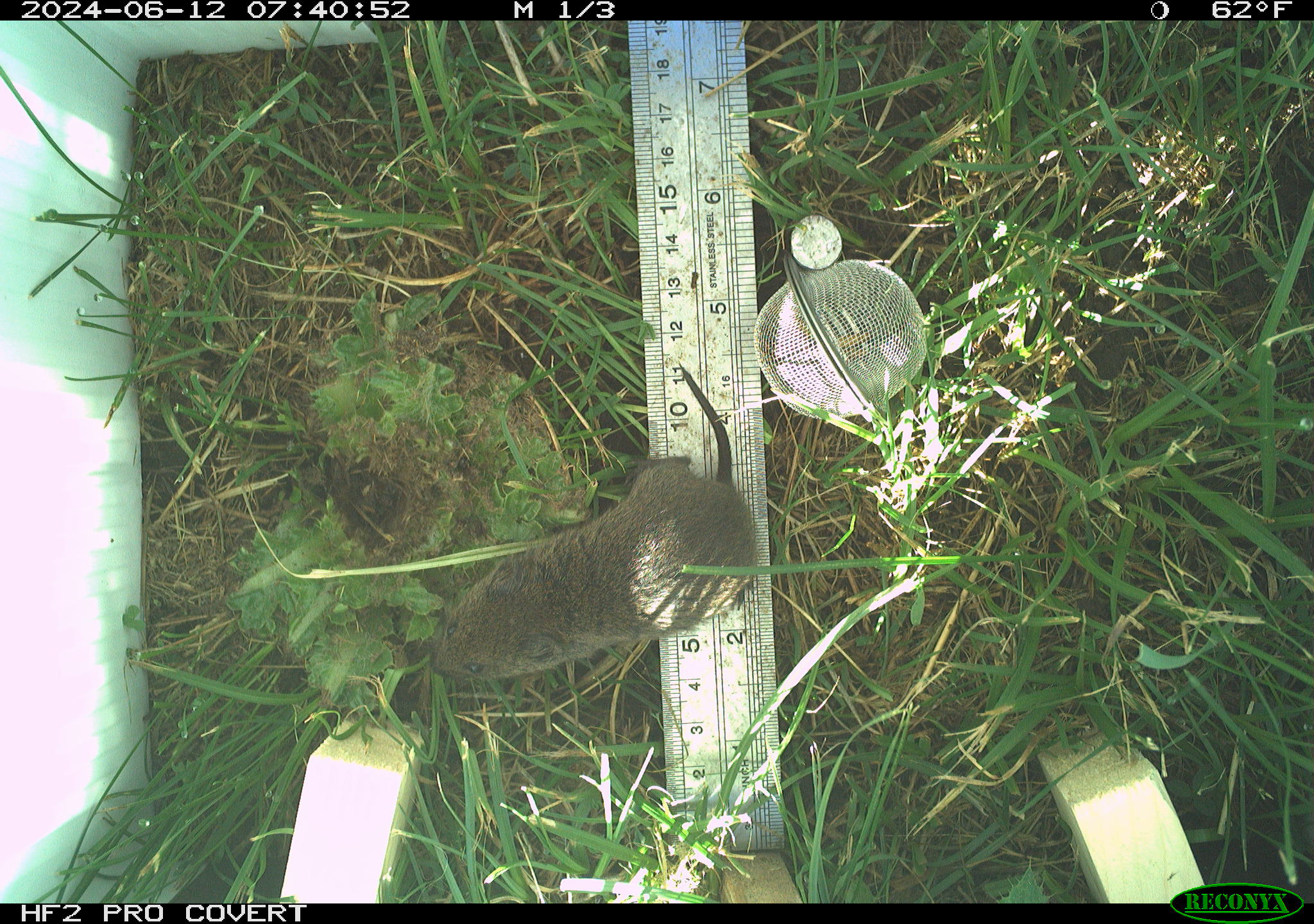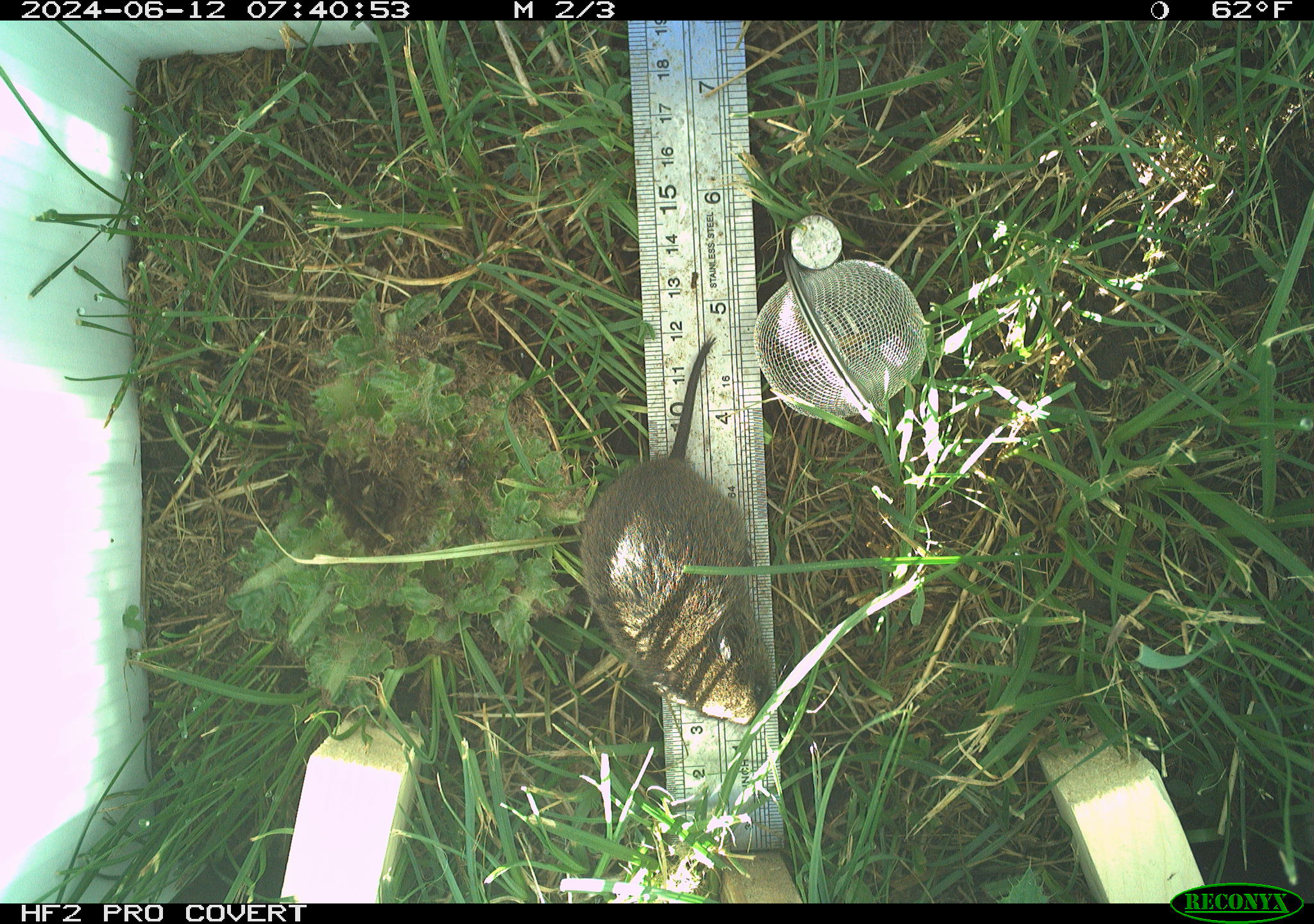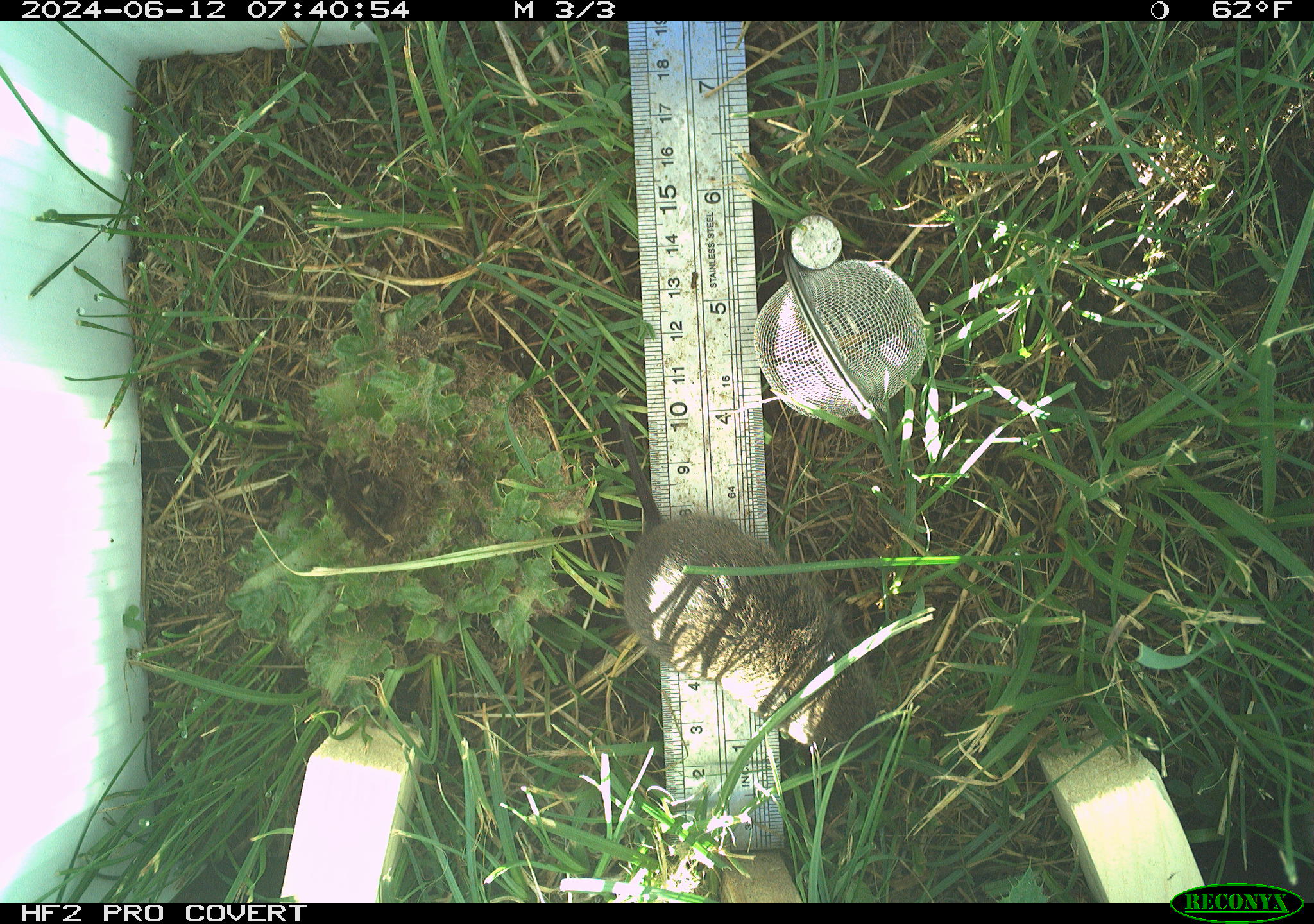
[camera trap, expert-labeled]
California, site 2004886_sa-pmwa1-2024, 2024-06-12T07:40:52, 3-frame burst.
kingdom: Animalia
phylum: Chordata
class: Mammalia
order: Rodentia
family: Cricetidae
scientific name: Arvicolinae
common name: voles, lemmings, and muskrats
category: arvicolinae subfamily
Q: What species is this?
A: Arvicolinae subfamily (voles, lemmings, and muskrats) (Arvicolinae).